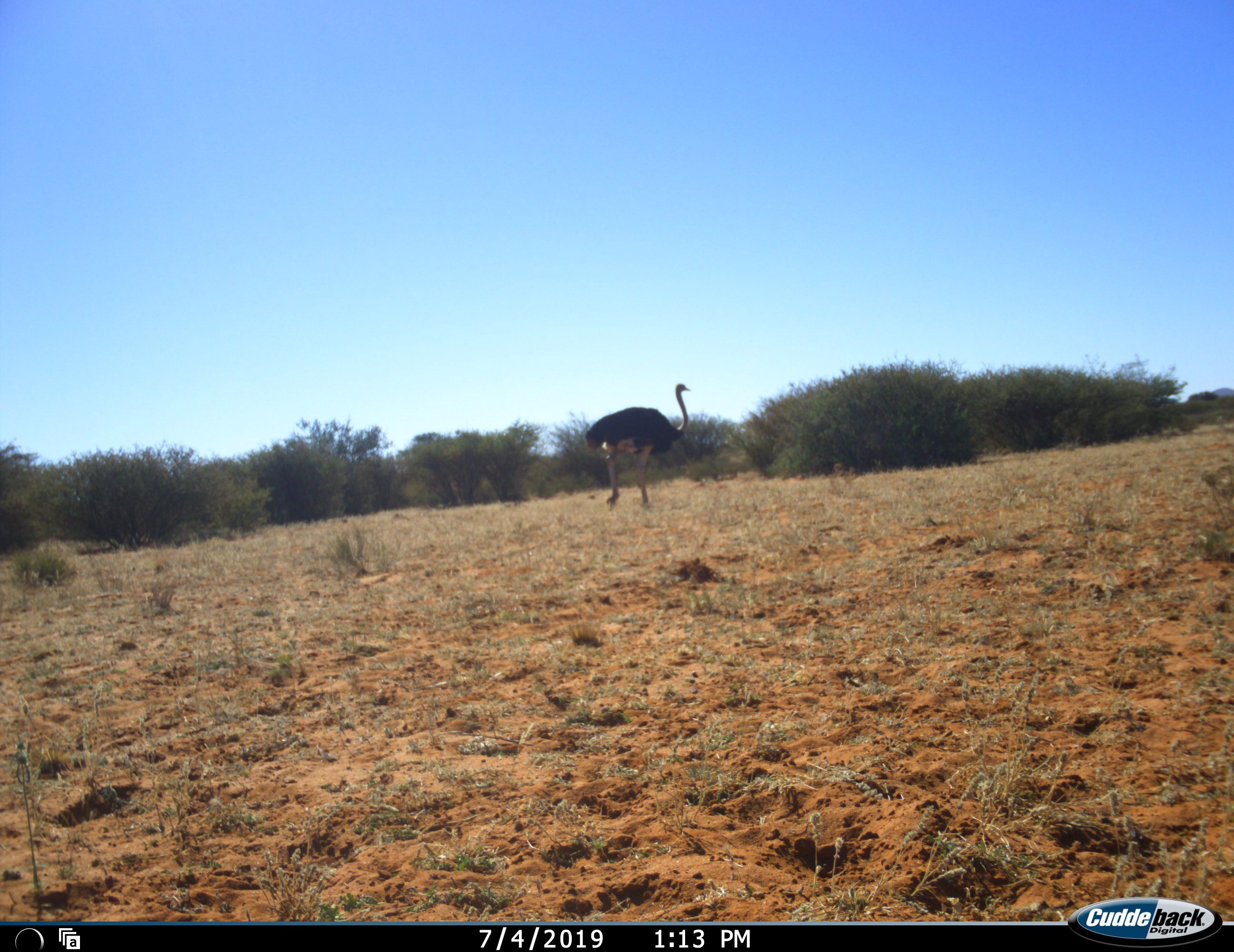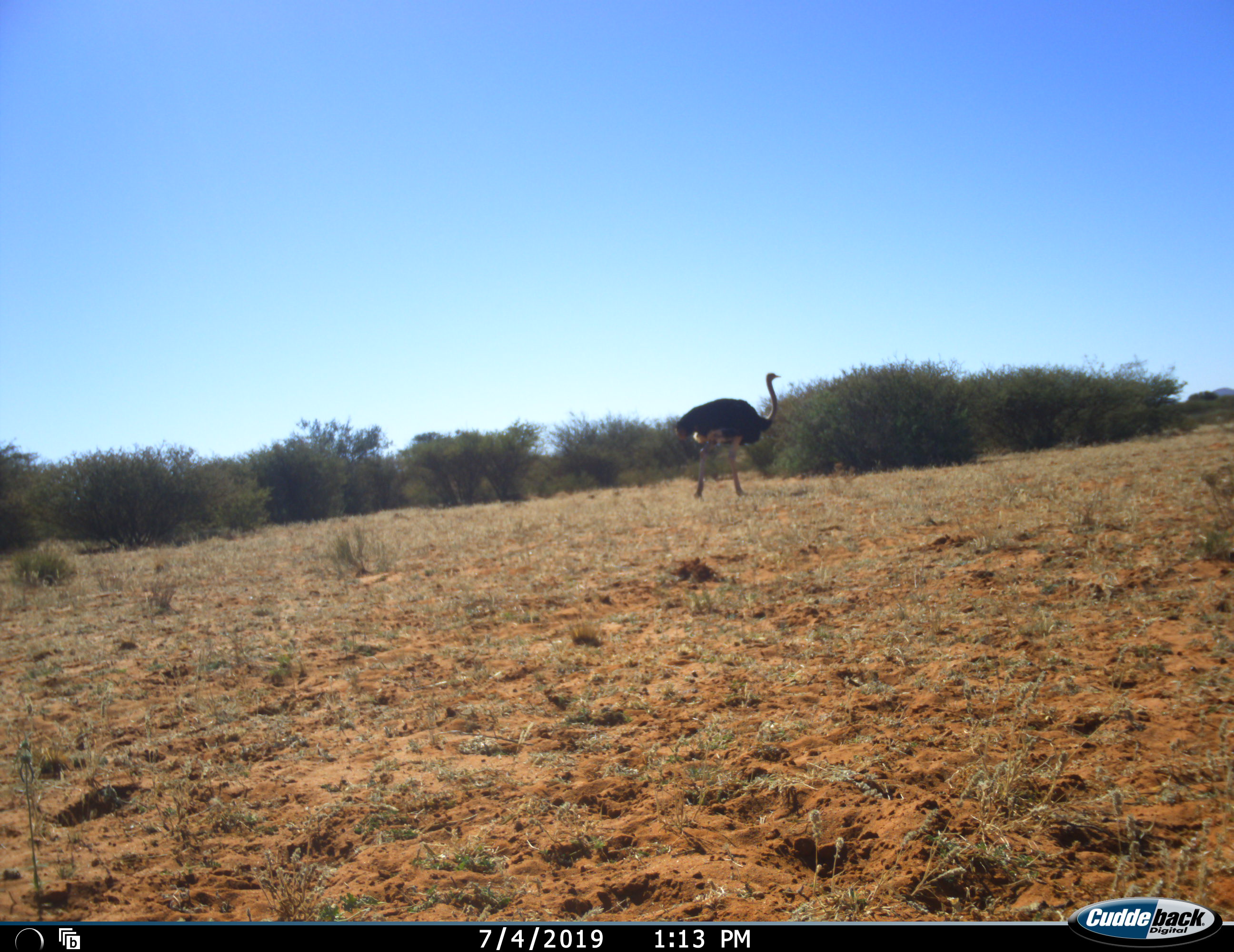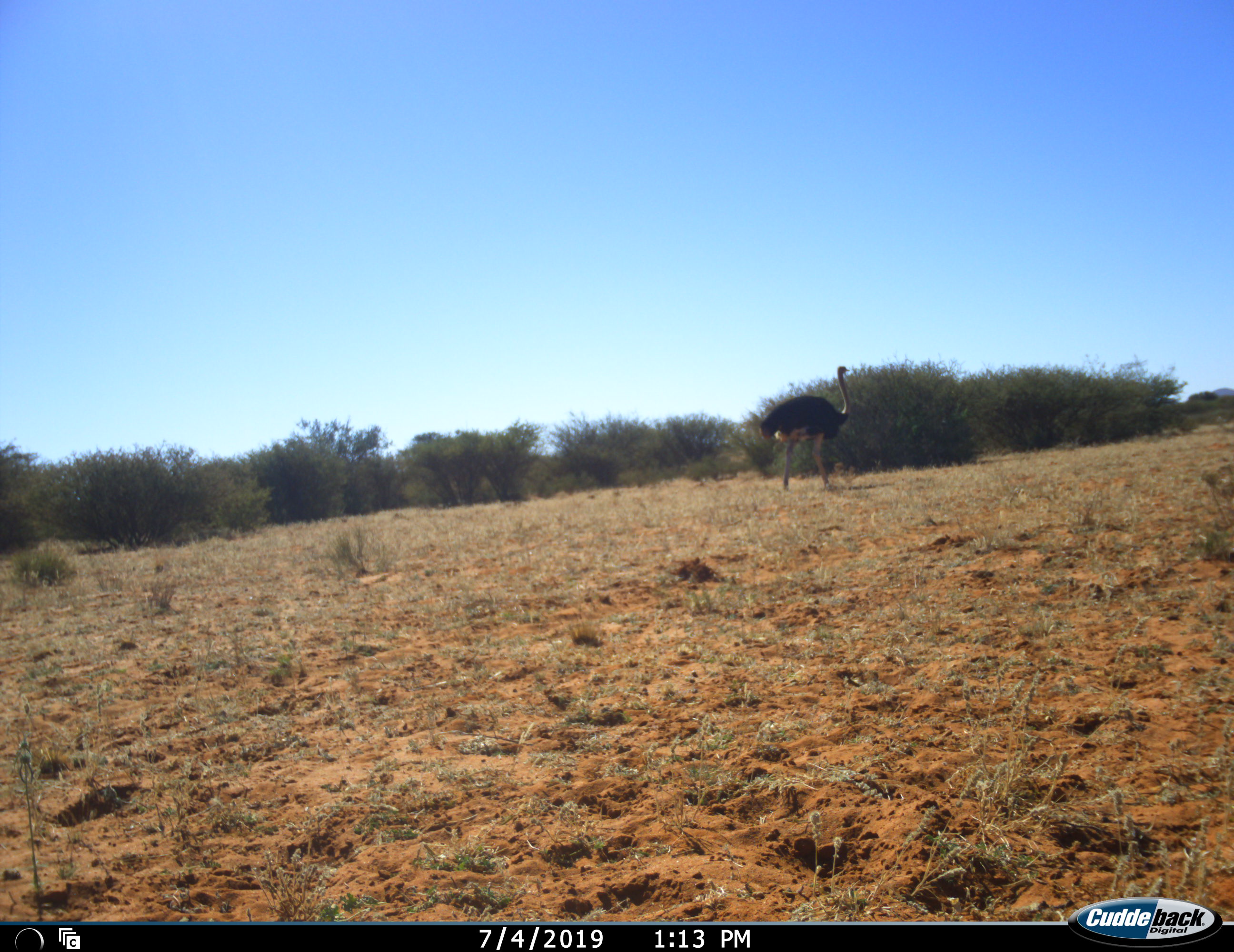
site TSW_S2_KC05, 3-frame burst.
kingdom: Animalia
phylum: Chordata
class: Aves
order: Struthioniformes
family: Struthionidae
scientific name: Struthionidae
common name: ostrich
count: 1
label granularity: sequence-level